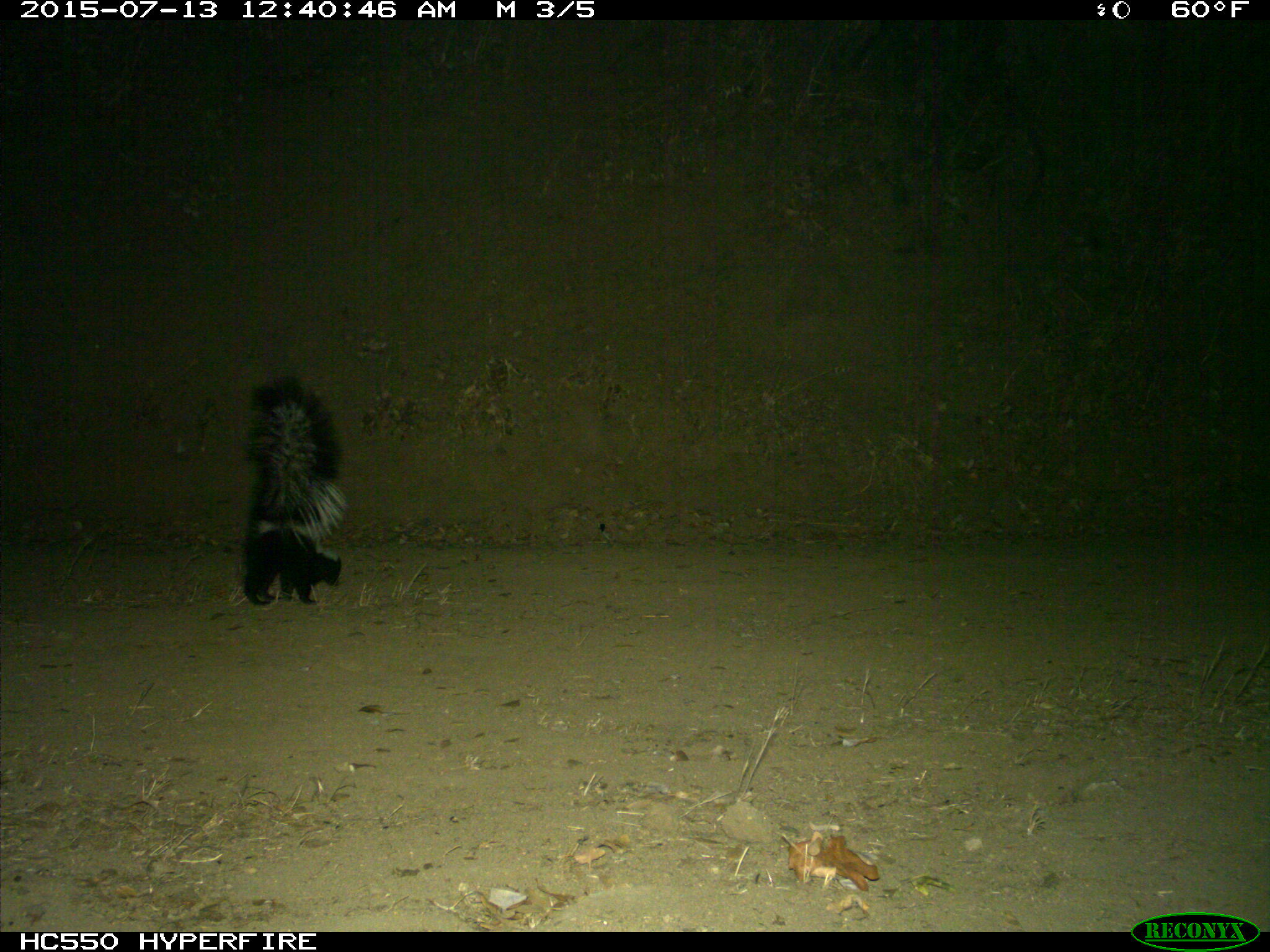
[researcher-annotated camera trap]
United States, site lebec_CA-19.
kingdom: Animalia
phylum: Chordata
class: Mammalia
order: Carnivora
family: Mephitidae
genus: Mephitis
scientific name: Mephitis mephitis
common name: striped skunk